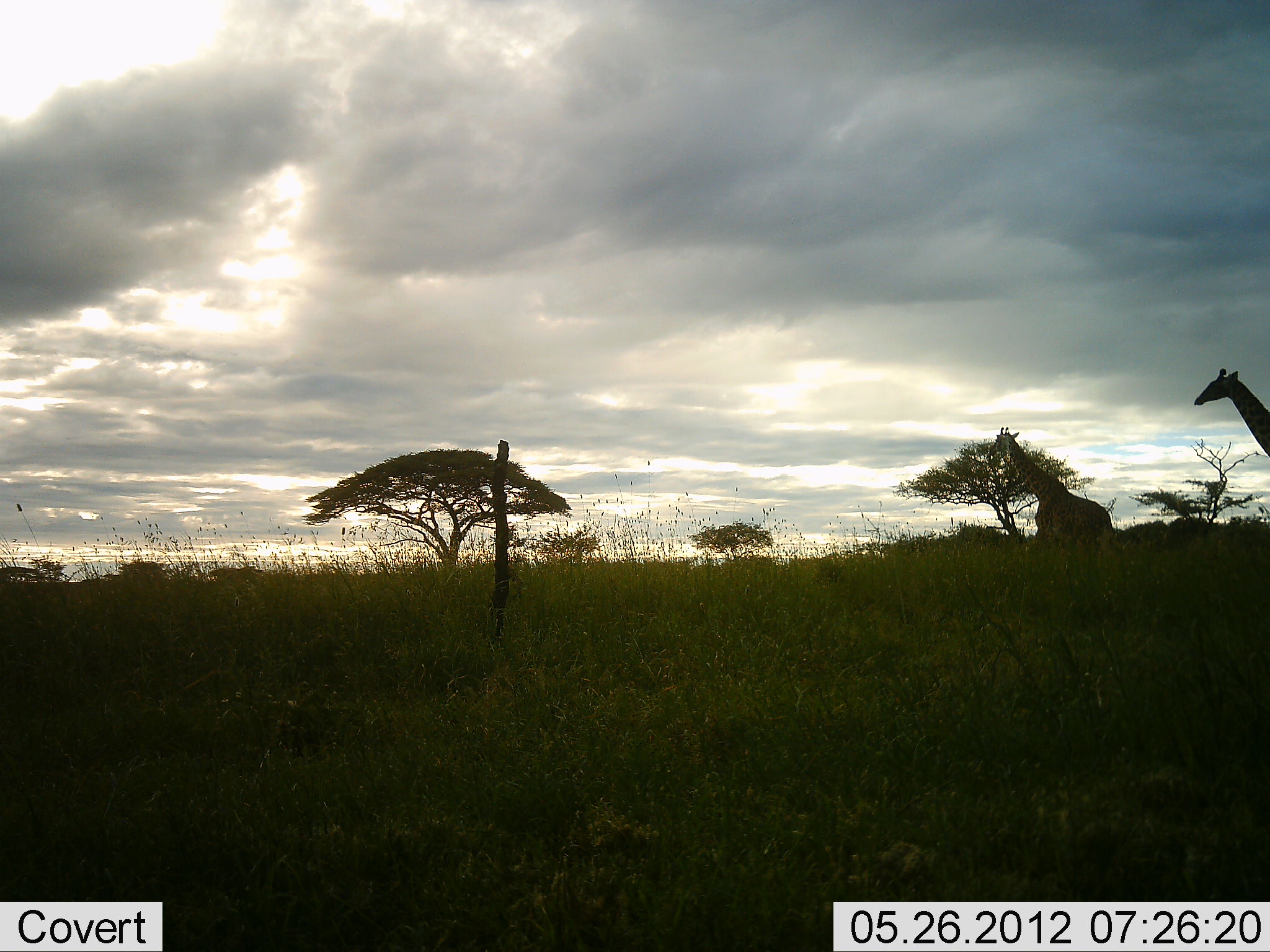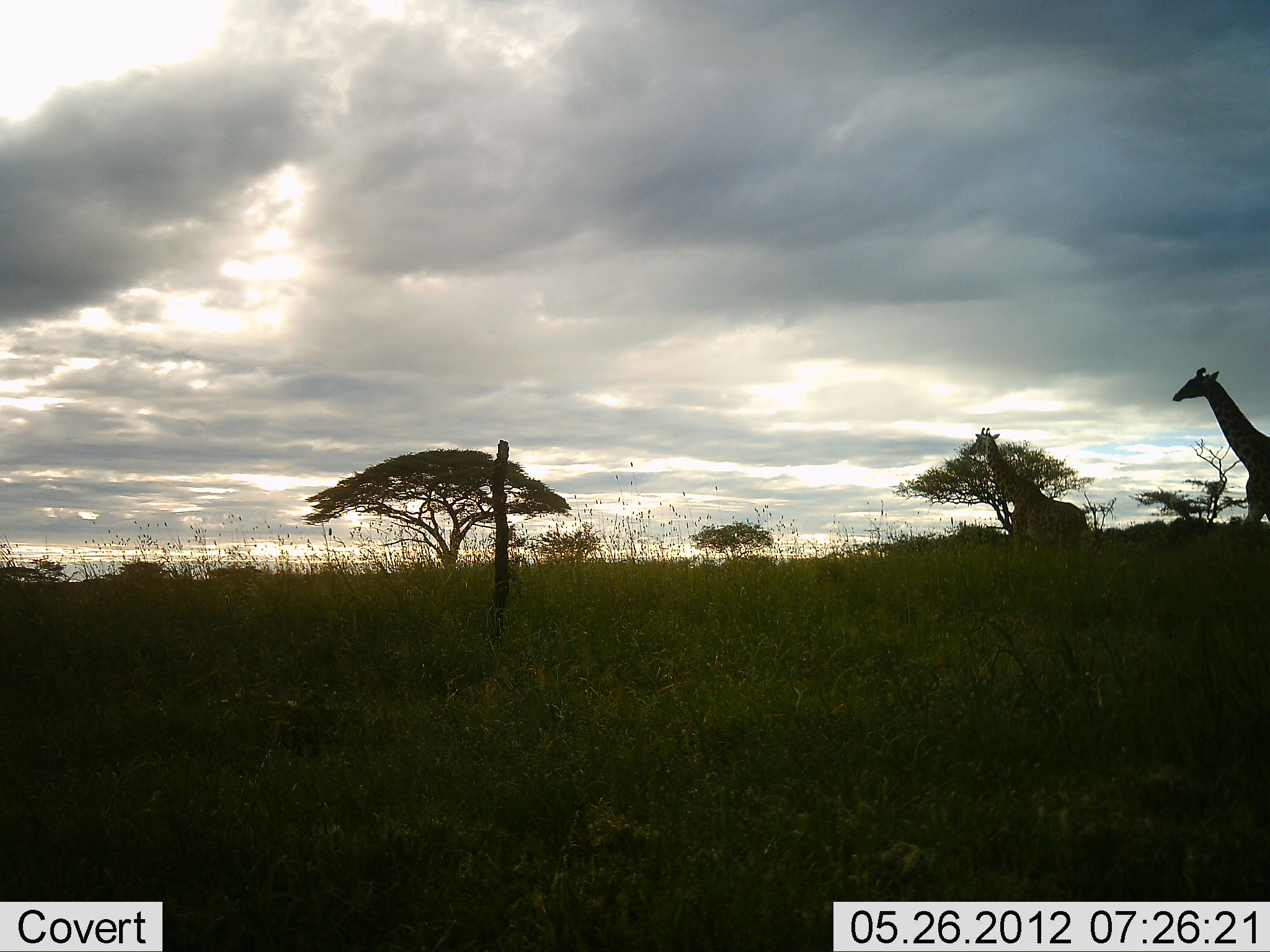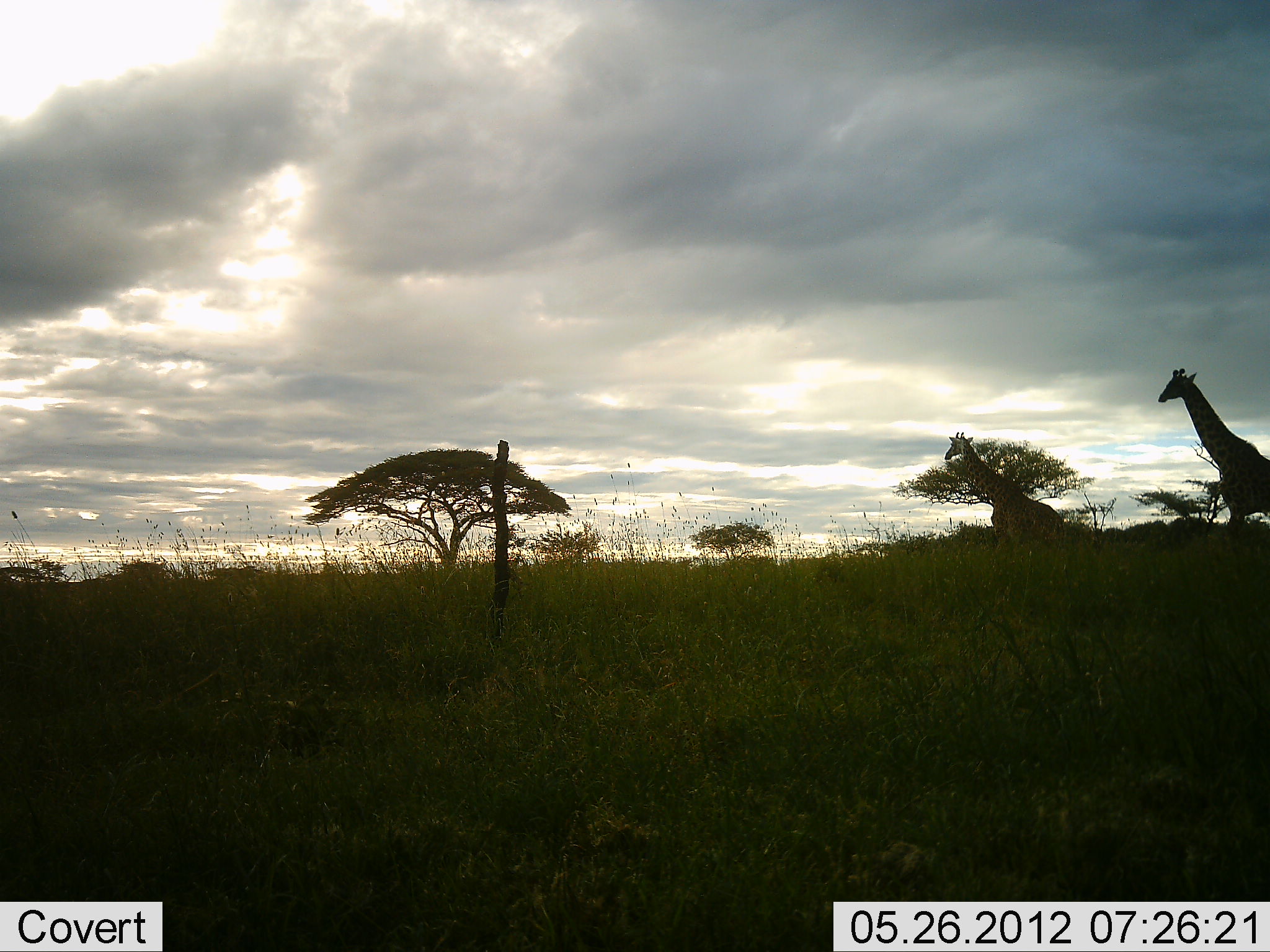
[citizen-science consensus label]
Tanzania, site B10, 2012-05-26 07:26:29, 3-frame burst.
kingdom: Animalia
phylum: Chordata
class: Mammalia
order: Artiodactyla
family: Giraffidae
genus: Giraffa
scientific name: Giraffa camelopardalis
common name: giraffe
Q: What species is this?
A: Giraffe (Giraffa camelopardalis).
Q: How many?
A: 2.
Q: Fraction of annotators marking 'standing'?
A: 0%.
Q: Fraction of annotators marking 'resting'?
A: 0%.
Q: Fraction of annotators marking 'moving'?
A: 100%.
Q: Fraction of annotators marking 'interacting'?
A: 0%.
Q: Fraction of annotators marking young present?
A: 0%.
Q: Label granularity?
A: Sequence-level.